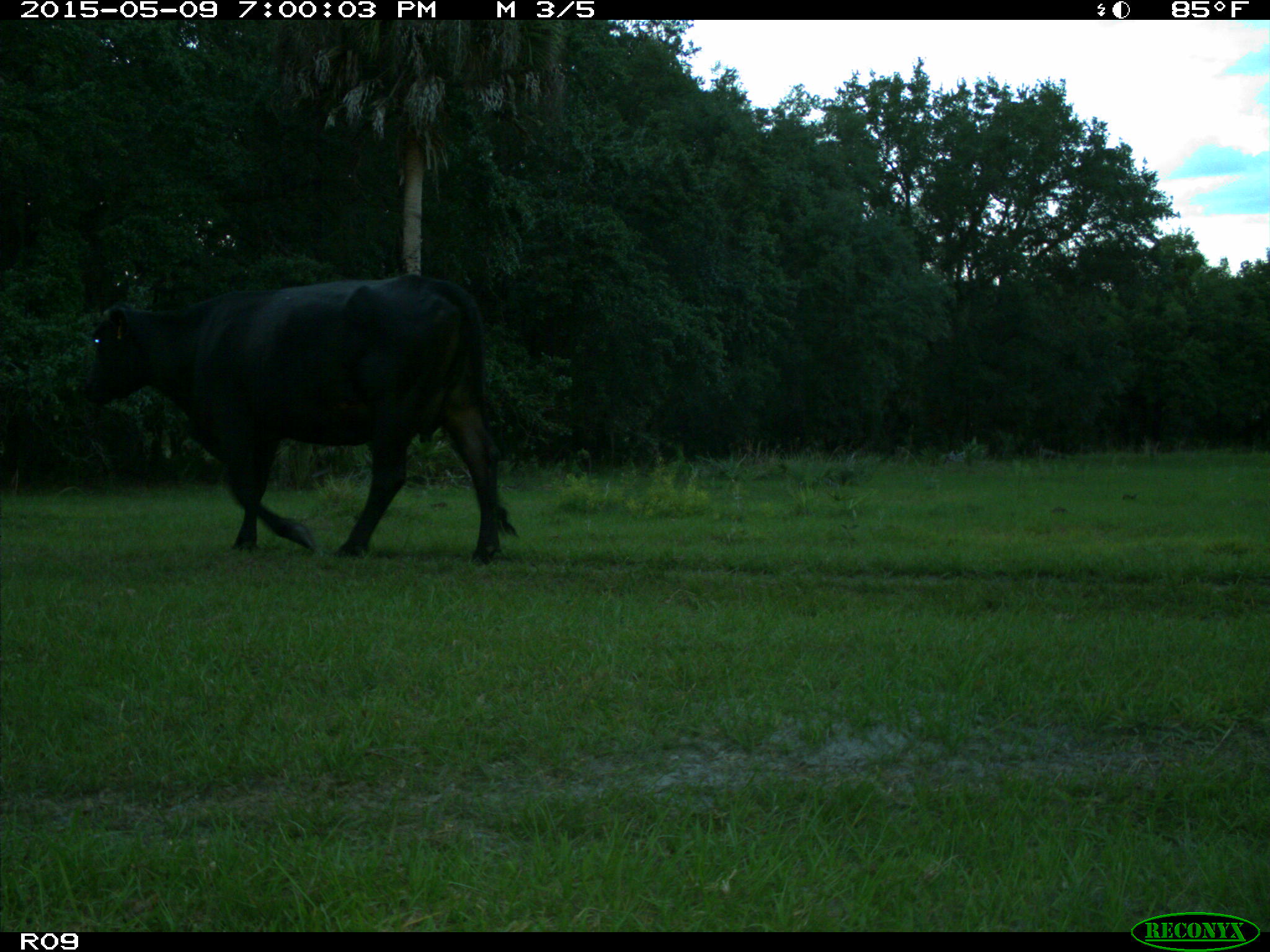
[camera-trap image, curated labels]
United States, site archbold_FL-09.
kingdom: Animalia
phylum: Chordata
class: Mammalia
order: Artiodactyla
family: Bovidae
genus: Bos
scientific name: Bos taurus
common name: domestic cow